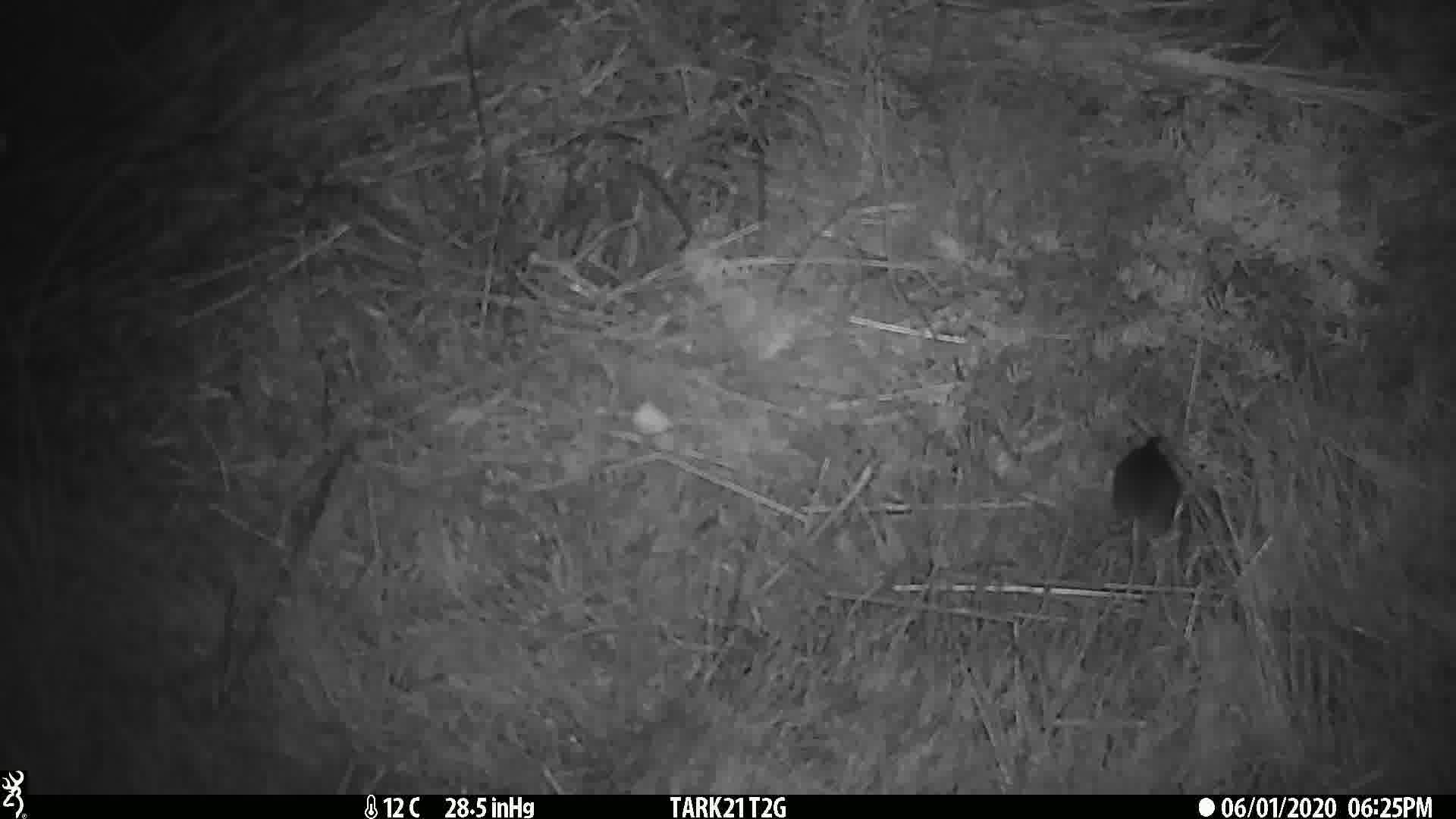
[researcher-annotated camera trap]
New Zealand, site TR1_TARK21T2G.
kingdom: Animalia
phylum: Chordata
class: Mammalia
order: Rodentia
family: Muridae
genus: Mus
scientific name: Mus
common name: mouse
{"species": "mouse (Mus)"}